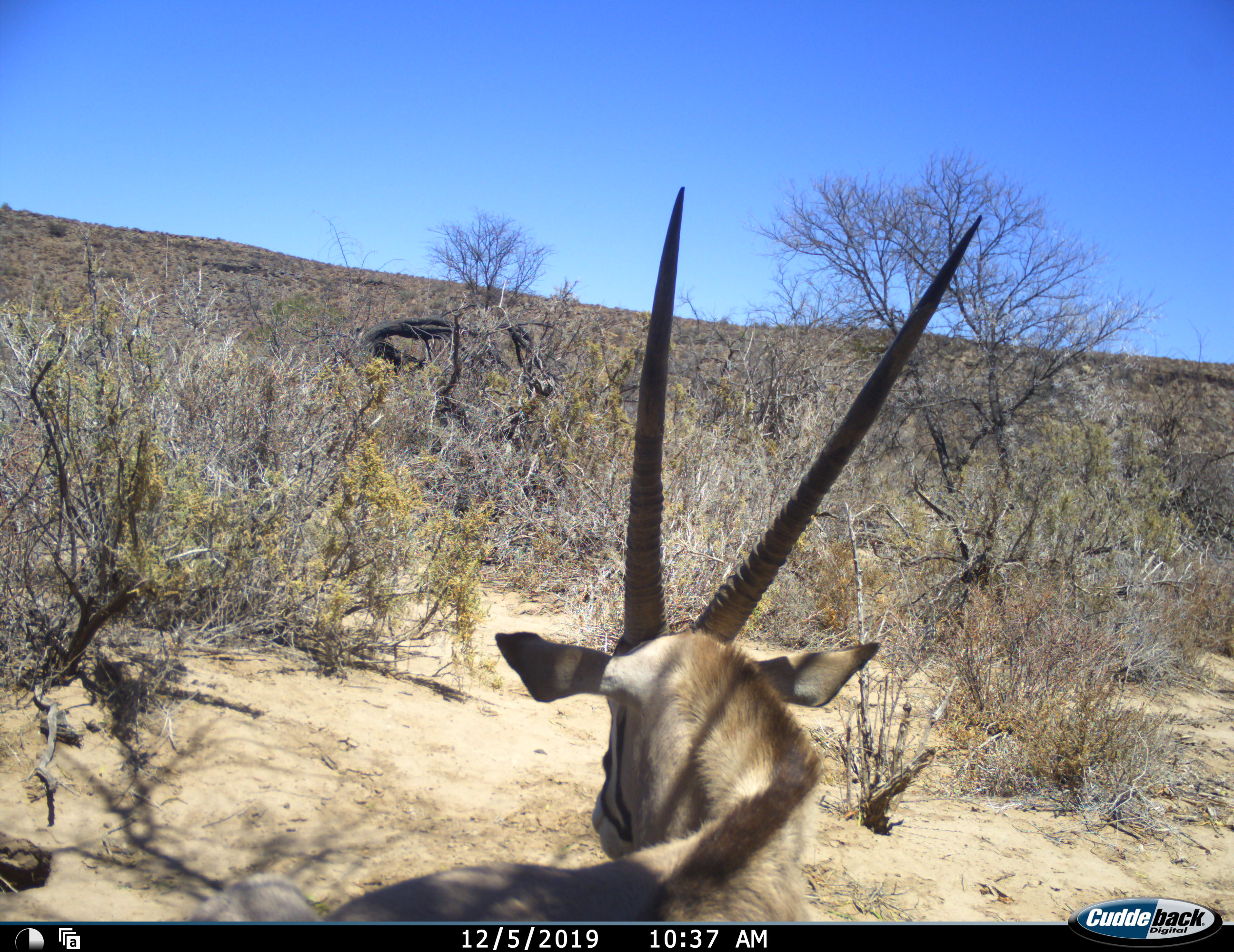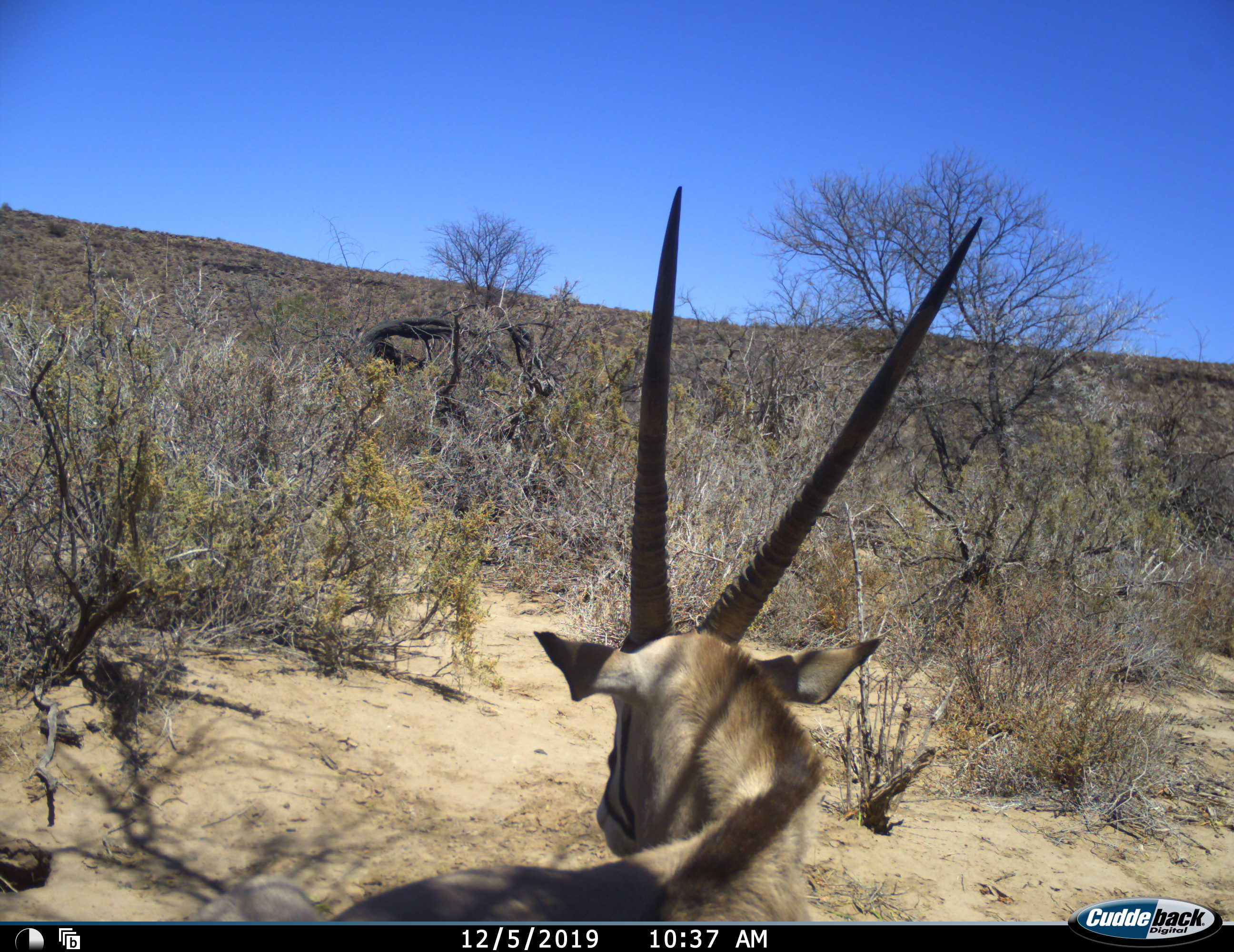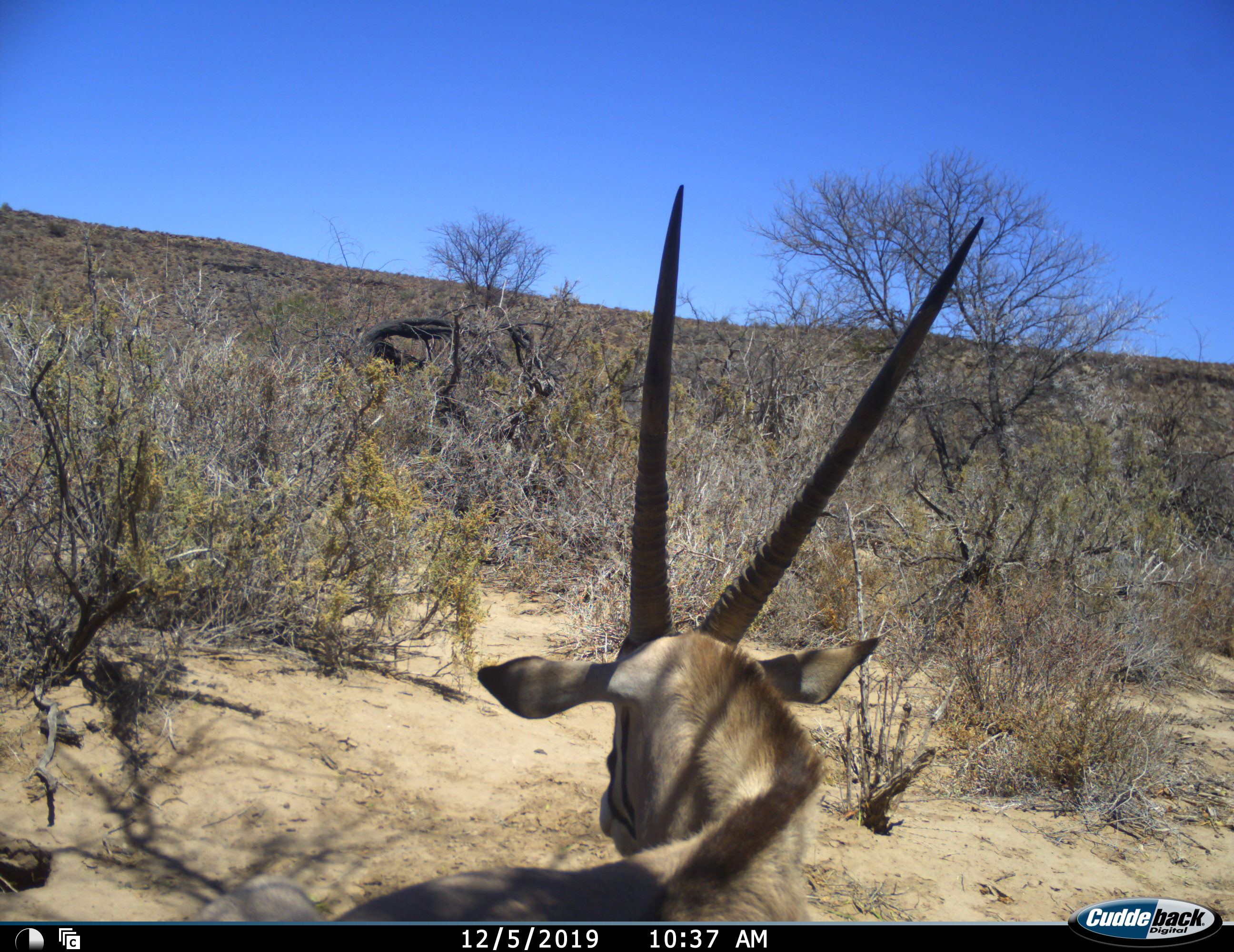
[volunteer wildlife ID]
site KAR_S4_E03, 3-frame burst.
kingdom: Animalia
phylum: Chordata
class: Mammalia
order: Artiodactyla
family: Bovidae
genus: Oryx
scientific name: Oryx gazella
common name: gemsbok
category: oryx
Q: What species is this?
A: Oryx (gemsbok) (Oryx gazella).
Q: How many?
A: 1.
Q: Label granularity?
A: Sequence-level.